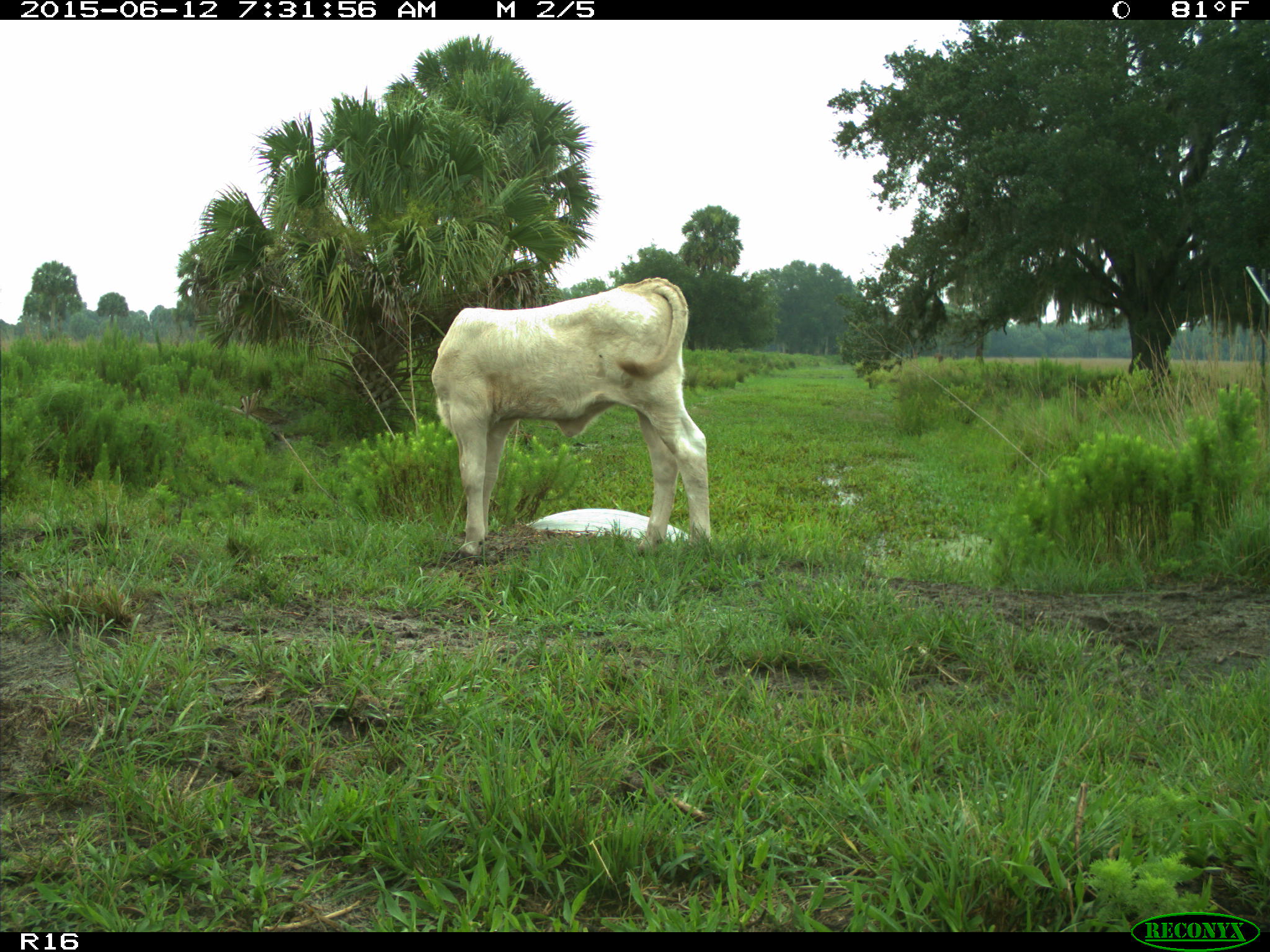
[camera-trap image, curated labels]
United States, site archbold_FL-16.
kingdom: Animalia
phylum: Chordata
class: Mammalia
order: Artiodactyla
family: Bovidae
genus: Bos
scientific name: Bos taurus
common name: domestic cow